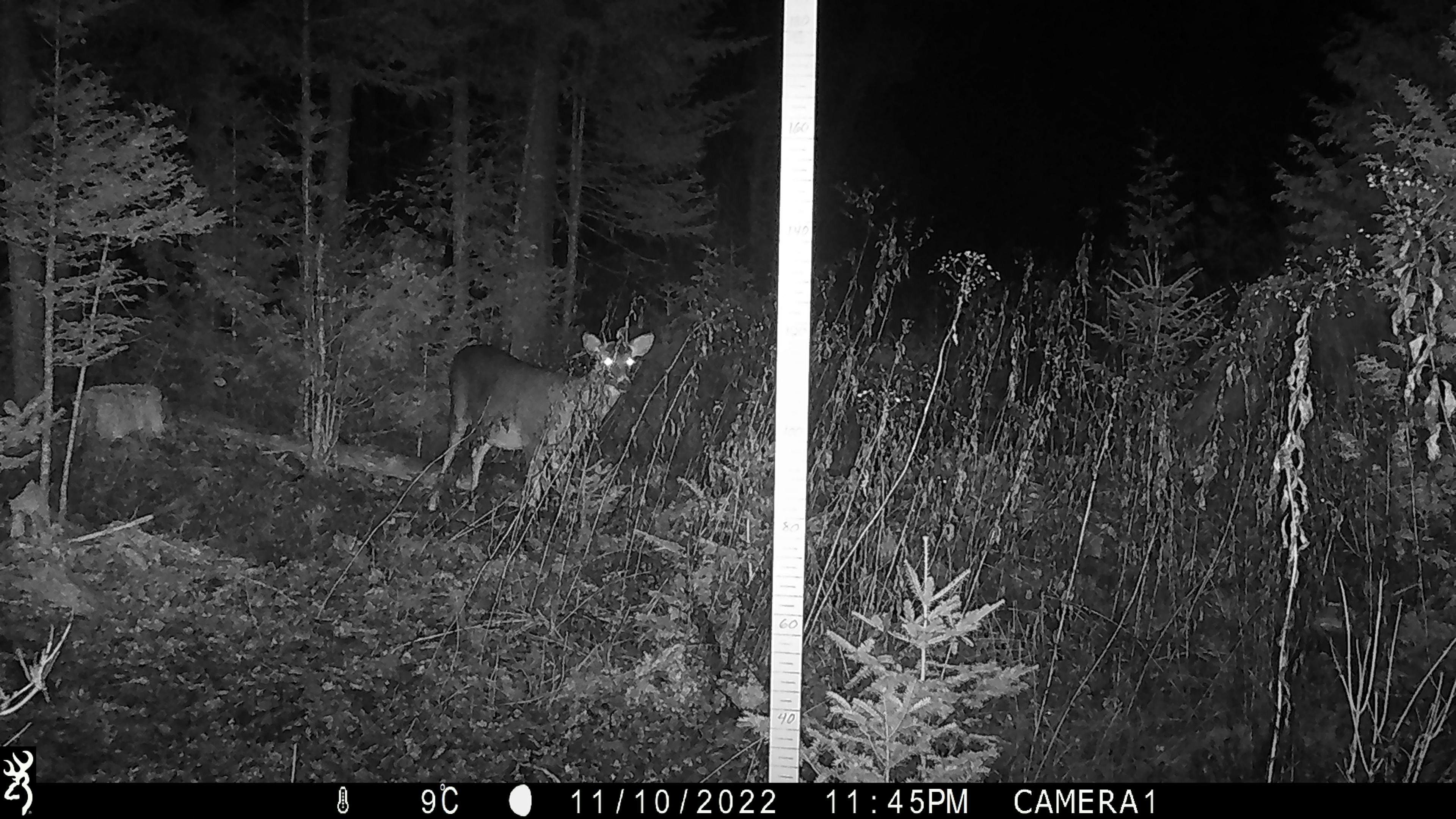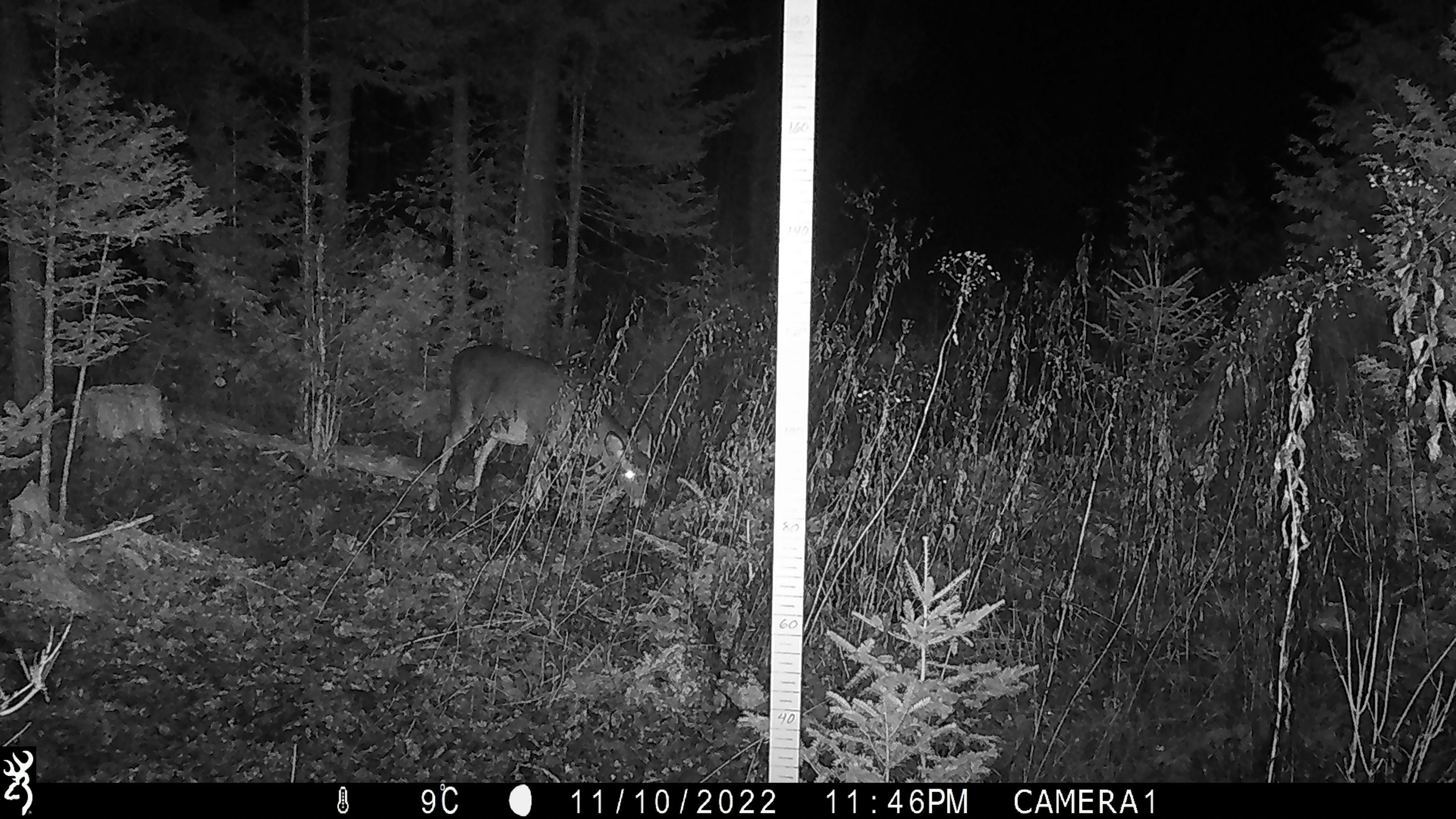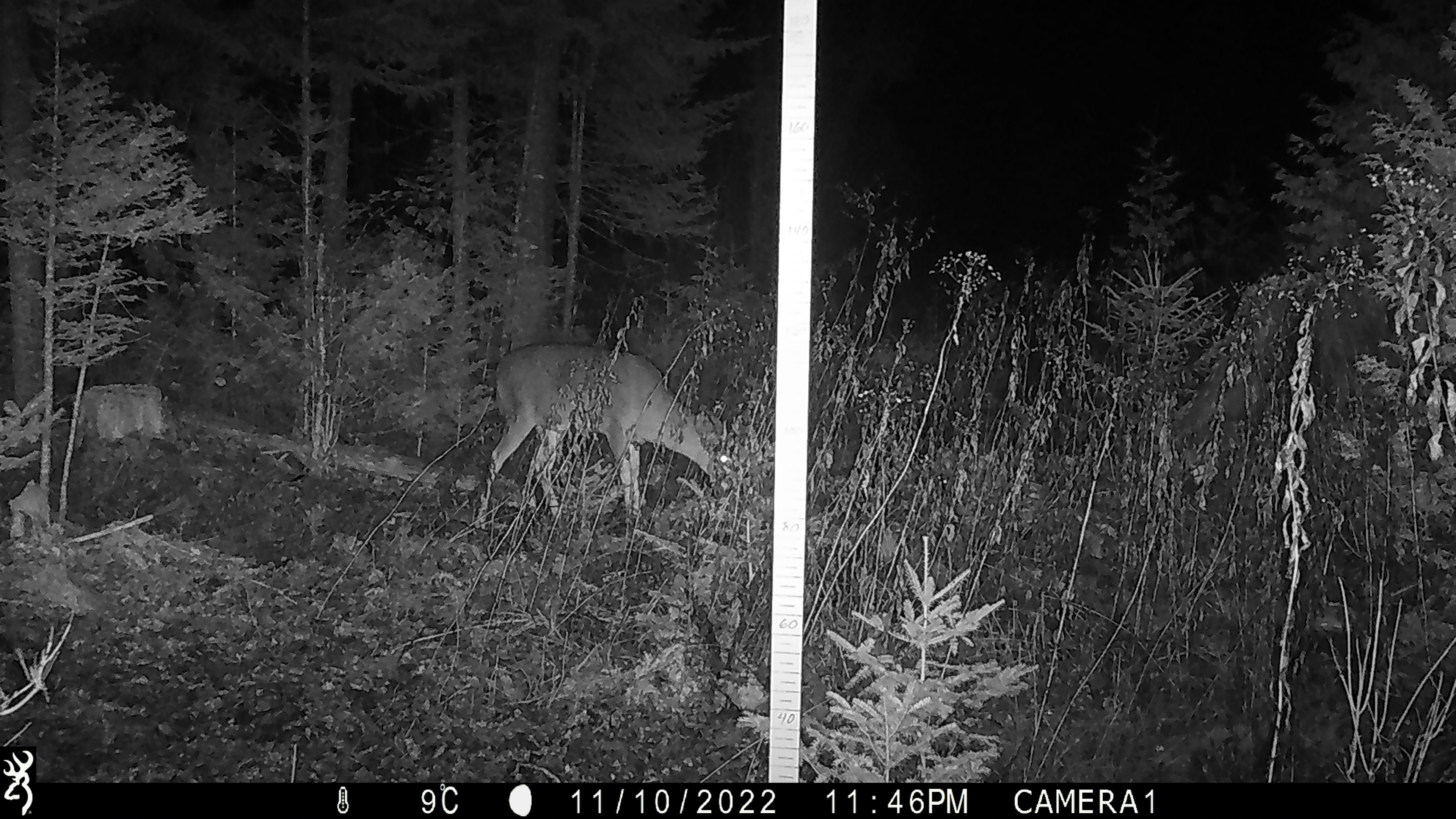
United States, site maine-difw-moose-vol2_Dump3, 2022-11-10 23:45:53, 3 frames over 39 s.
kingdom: Animalia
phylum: Chordata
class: Mammalia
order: Artiodactyla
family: Cervidae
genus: Odocoileus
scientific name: Odocoileus virginianus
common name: white-tailed deer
White-tailed deer (Odocoileus virginianus).